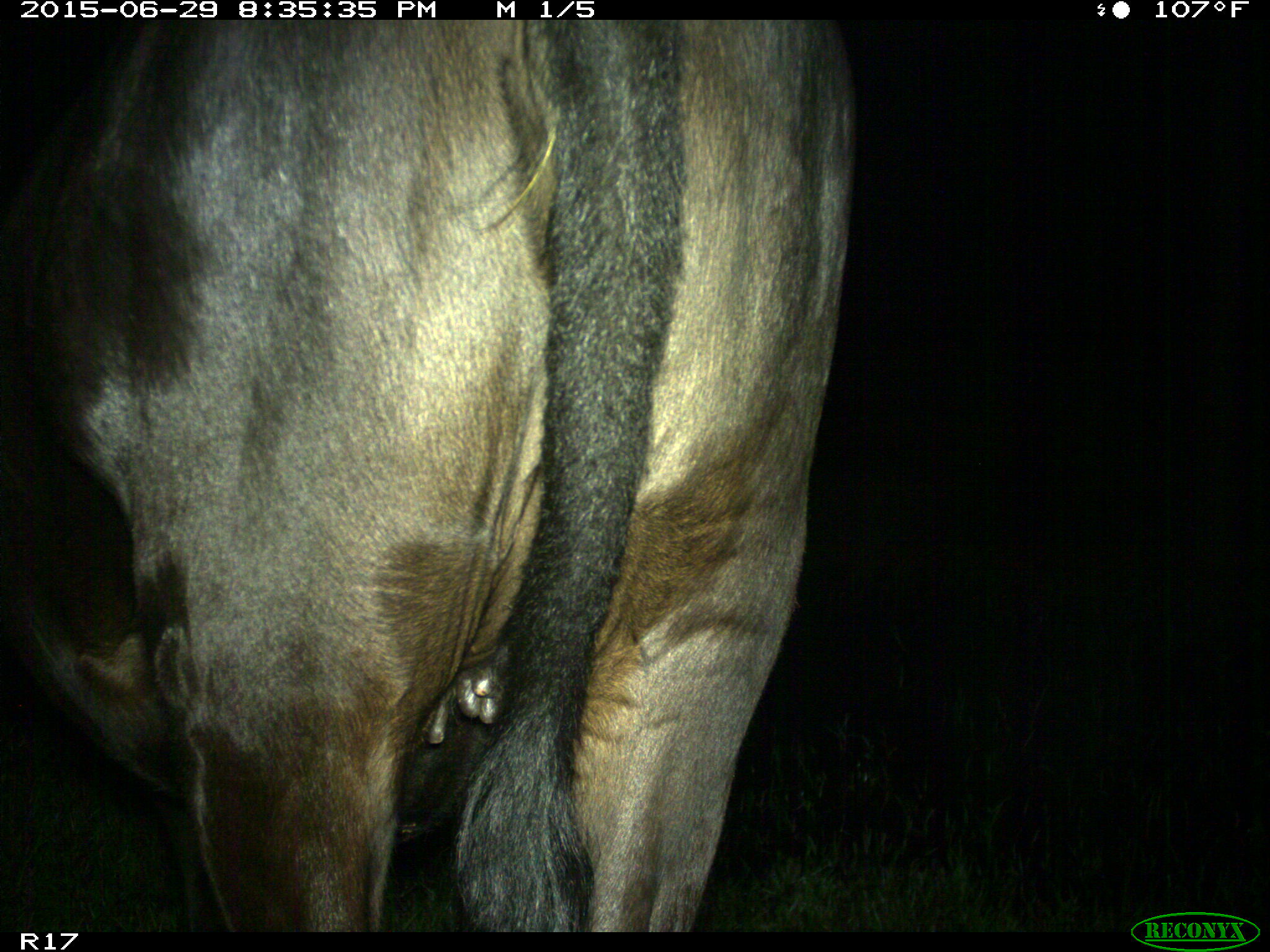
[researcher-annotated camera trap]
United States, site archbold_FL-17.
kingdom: Animalia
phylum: Chordata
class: Mammalia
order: Artiodactyla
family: Bovidae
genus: Bos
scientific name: Bos taurus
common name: domestic cow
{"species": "Bos taurus (domestic cow)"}